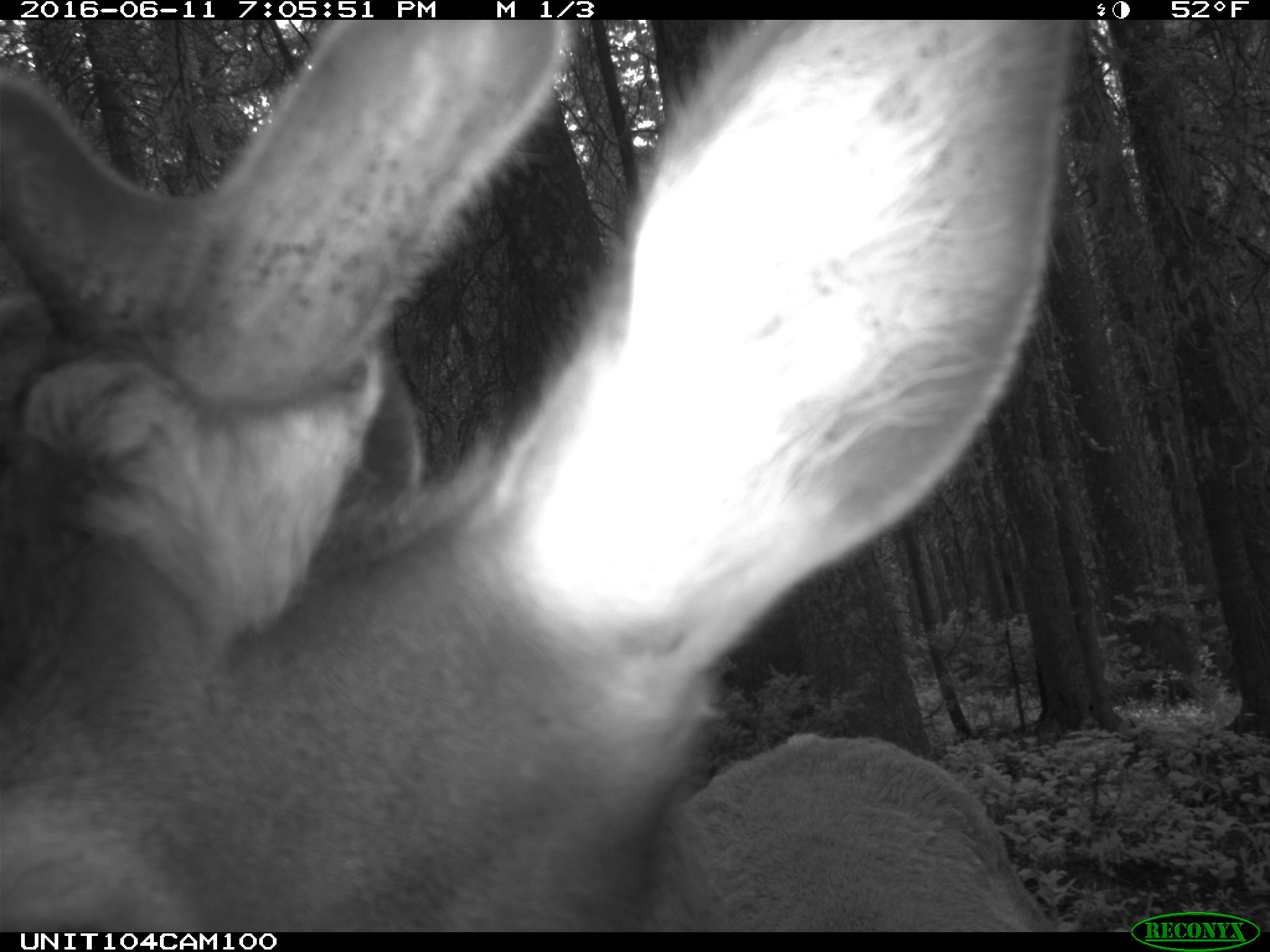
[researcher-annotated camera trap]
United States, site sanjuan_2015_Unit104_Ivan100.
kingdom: Animalia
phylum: Chordata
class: Mammalia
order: Artiodactyla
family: Cervidae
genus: Cervus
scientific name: Cervus elaphus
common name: red deer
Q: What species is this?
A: Cervus elaphus (red deer).